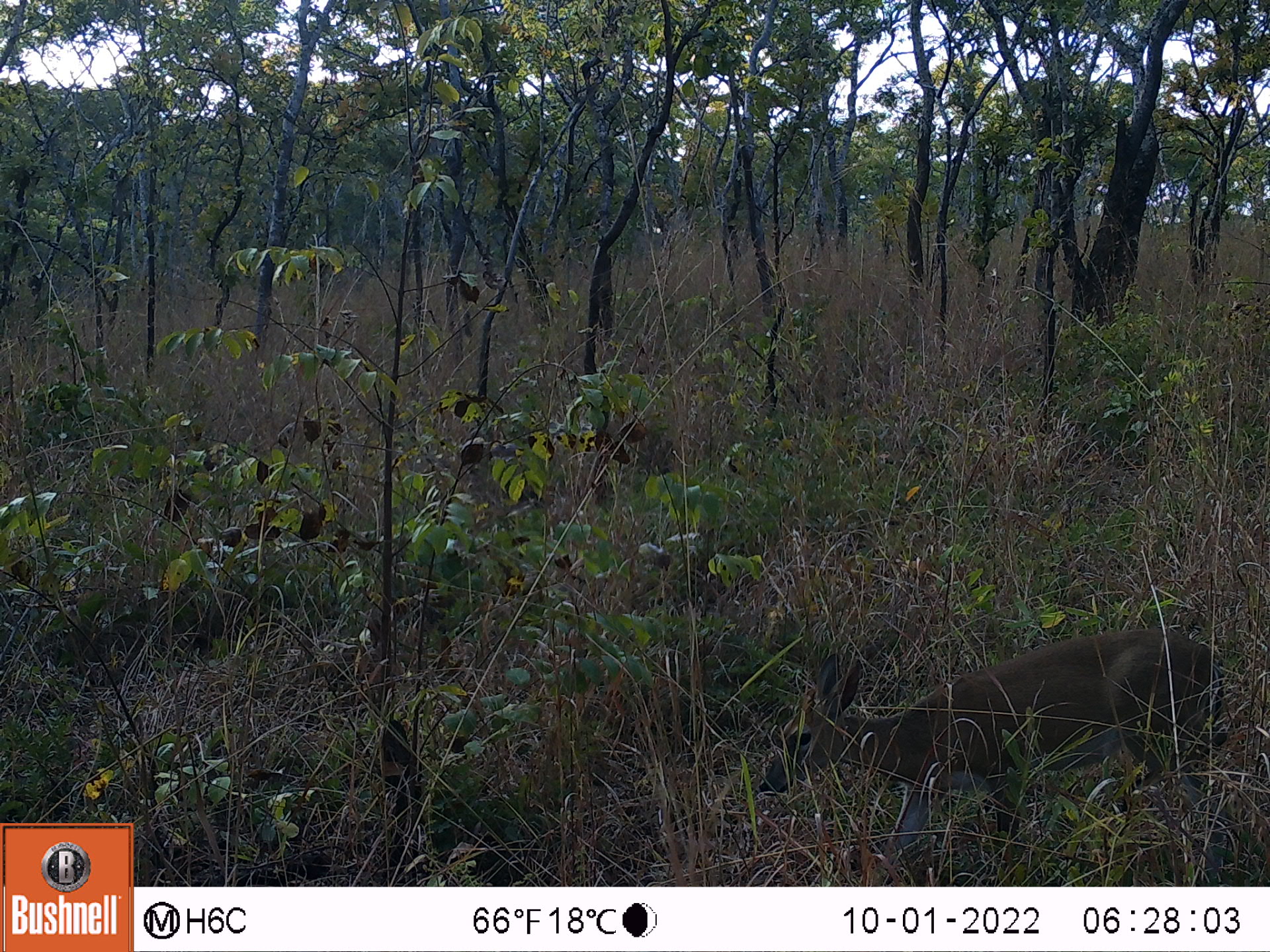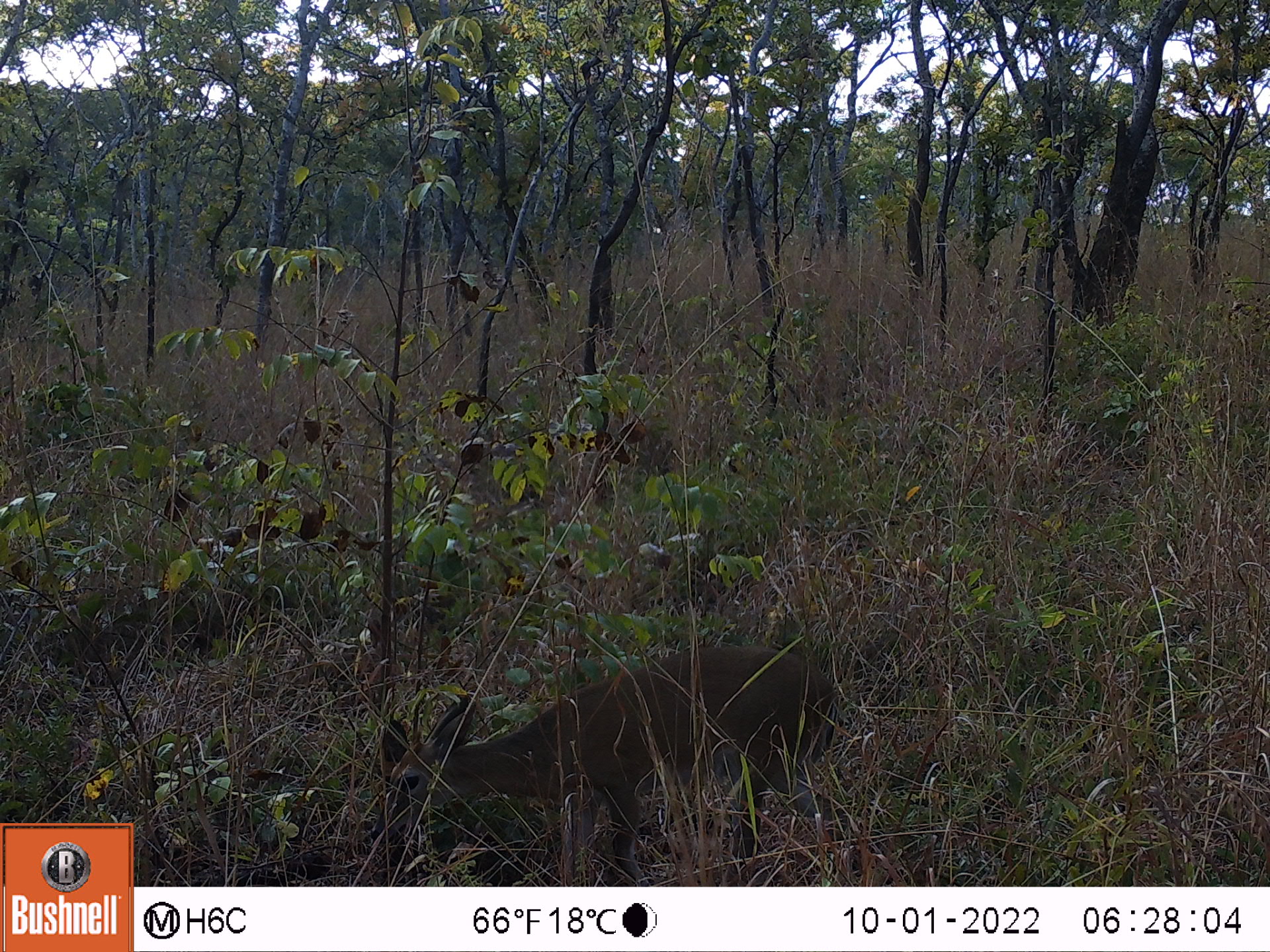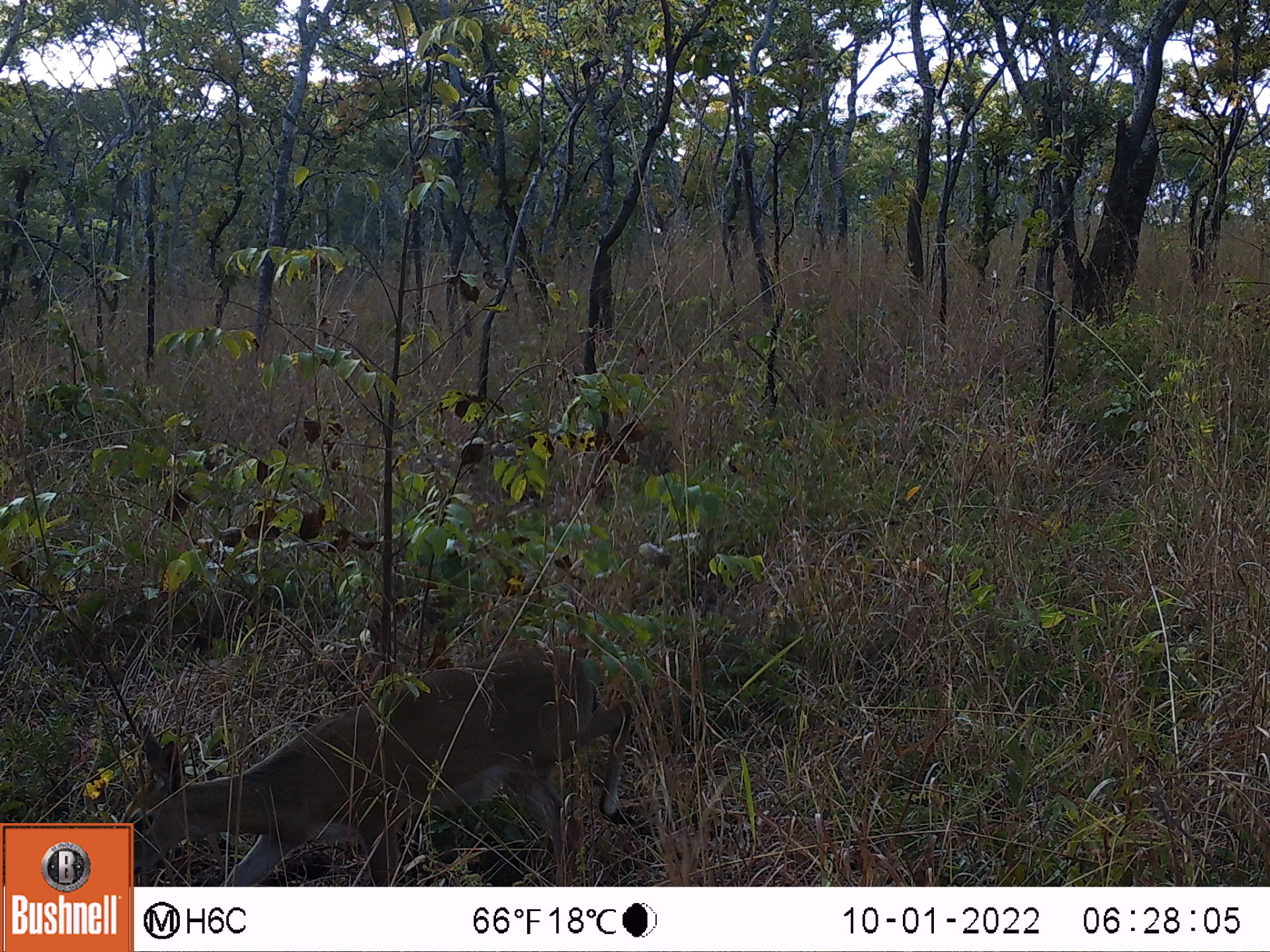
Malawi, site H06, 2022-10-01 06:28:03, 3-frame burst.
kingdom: Animalia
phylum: Chordata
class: Mammalia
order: Artiodactyla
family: Bovidae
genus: Sylvicapra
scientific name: Sylvicapra grimmia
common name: common duiker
Common duiker (Sylvicapra grimmia), count 1.